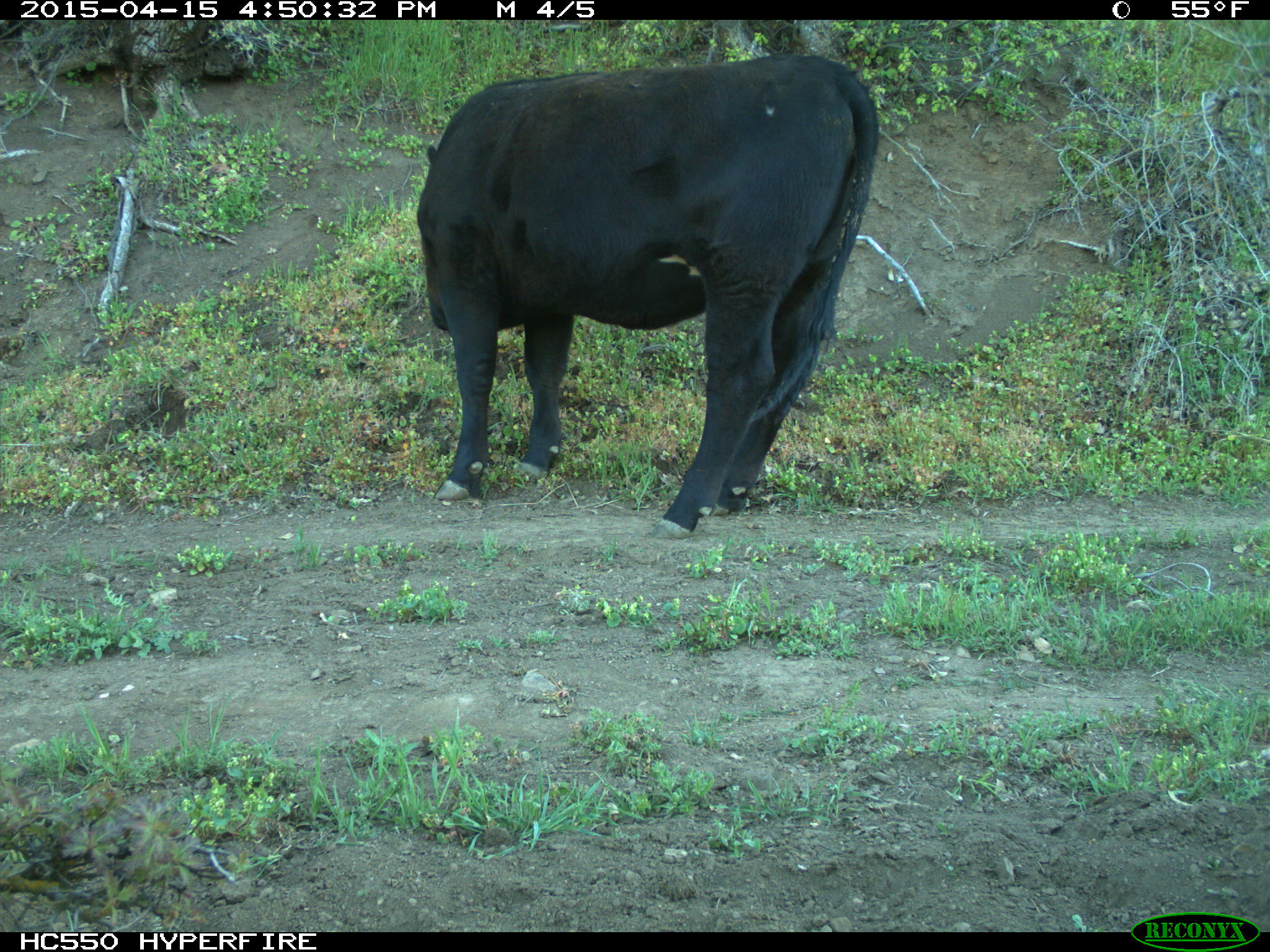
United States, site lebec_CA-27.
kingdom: Animalia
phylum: Chordata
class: Mammalia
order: Artiodactyla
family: Bovidae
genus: Bos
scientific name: Bos taurus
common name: domestic cow